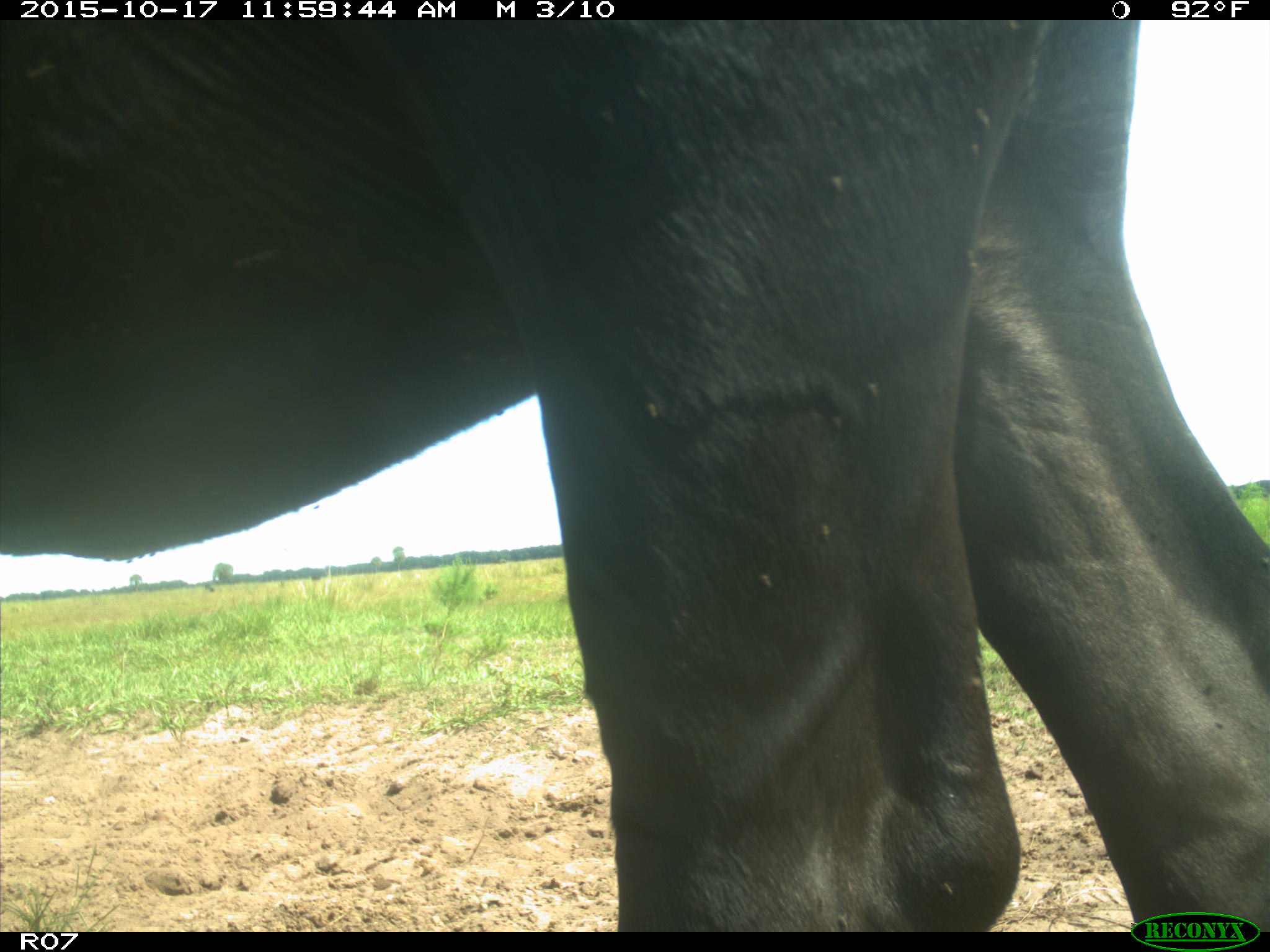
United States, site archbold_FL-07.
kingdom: Animalia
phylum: Chordata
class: Mammalia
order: Artiodactyla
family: Bovidae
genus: Bos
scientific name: Bos taurus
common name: domestic cow